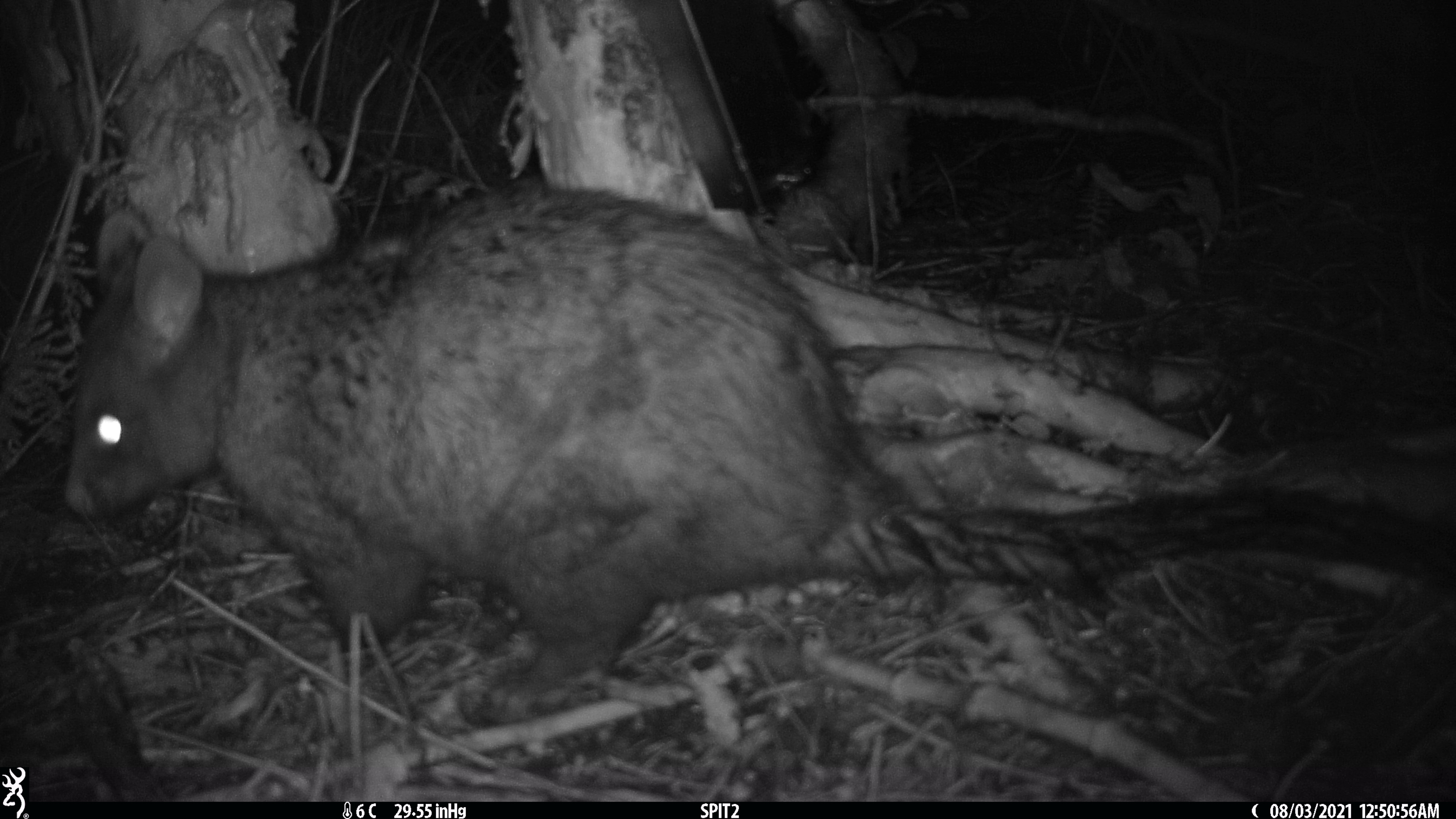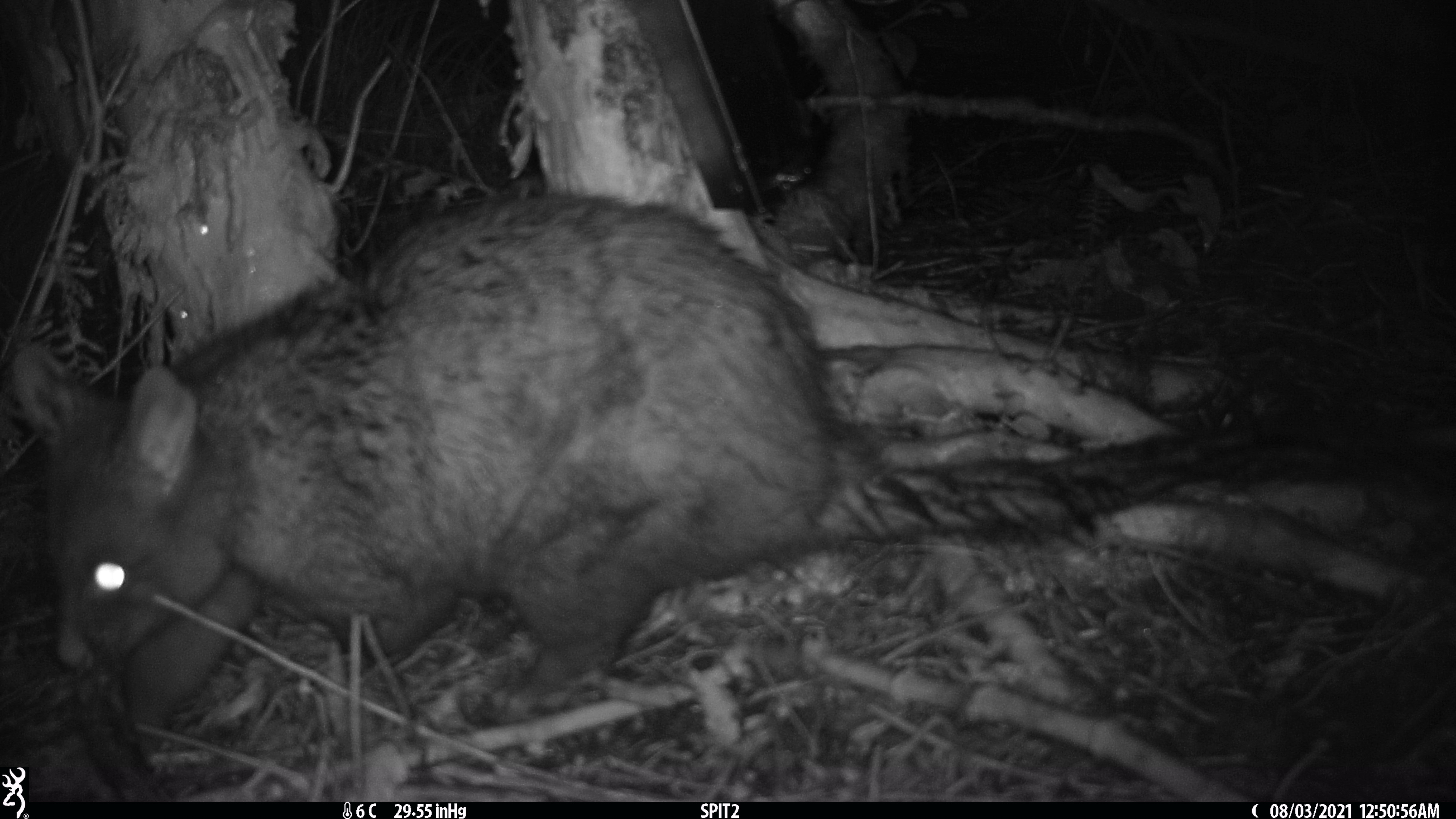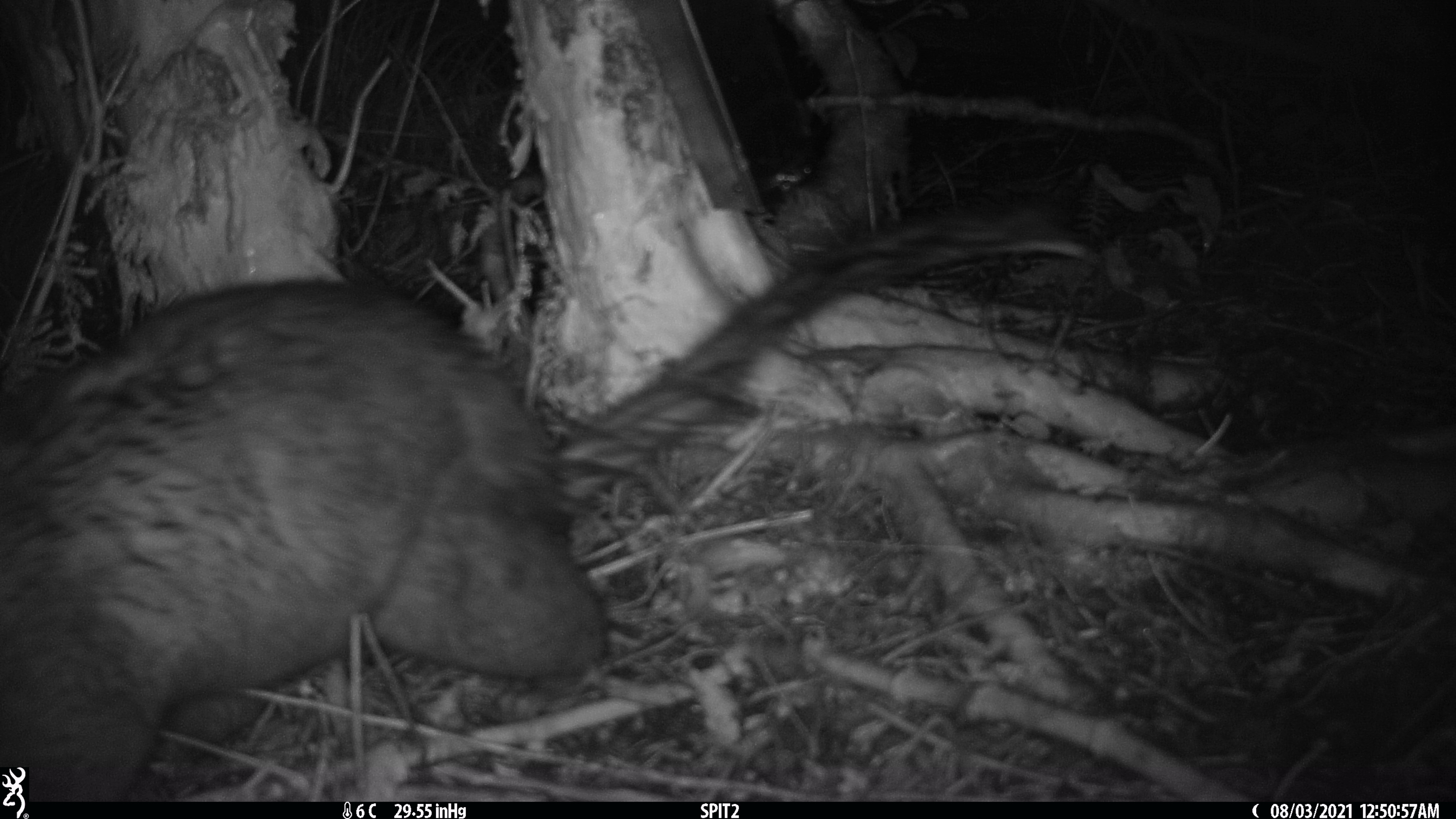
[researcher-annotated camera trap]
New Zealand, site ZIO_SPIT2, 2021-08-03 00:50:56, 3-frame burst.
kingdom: Animalia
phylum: Chordata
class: Mammalia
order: Diprotodontia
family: Phalangeridae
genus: Trichosurus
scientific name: Trichosurus vulpecula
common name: common brushtail possum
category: possum